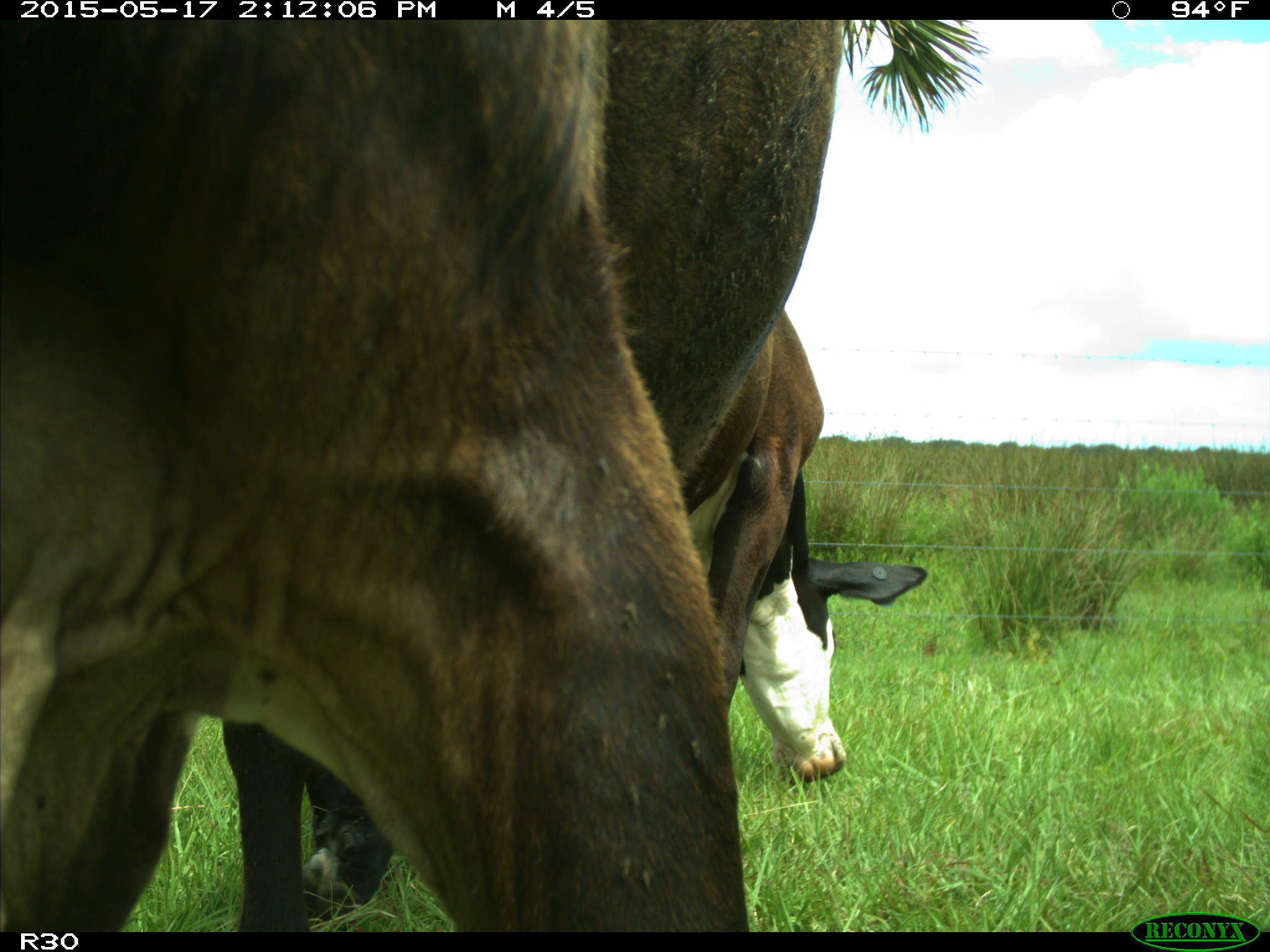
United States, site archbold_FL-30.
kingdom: Animalia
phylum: Chordata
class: Mammalia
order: Artiodactyla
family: Bovidae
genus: Bos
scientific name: Bos taurus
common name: domestic cow